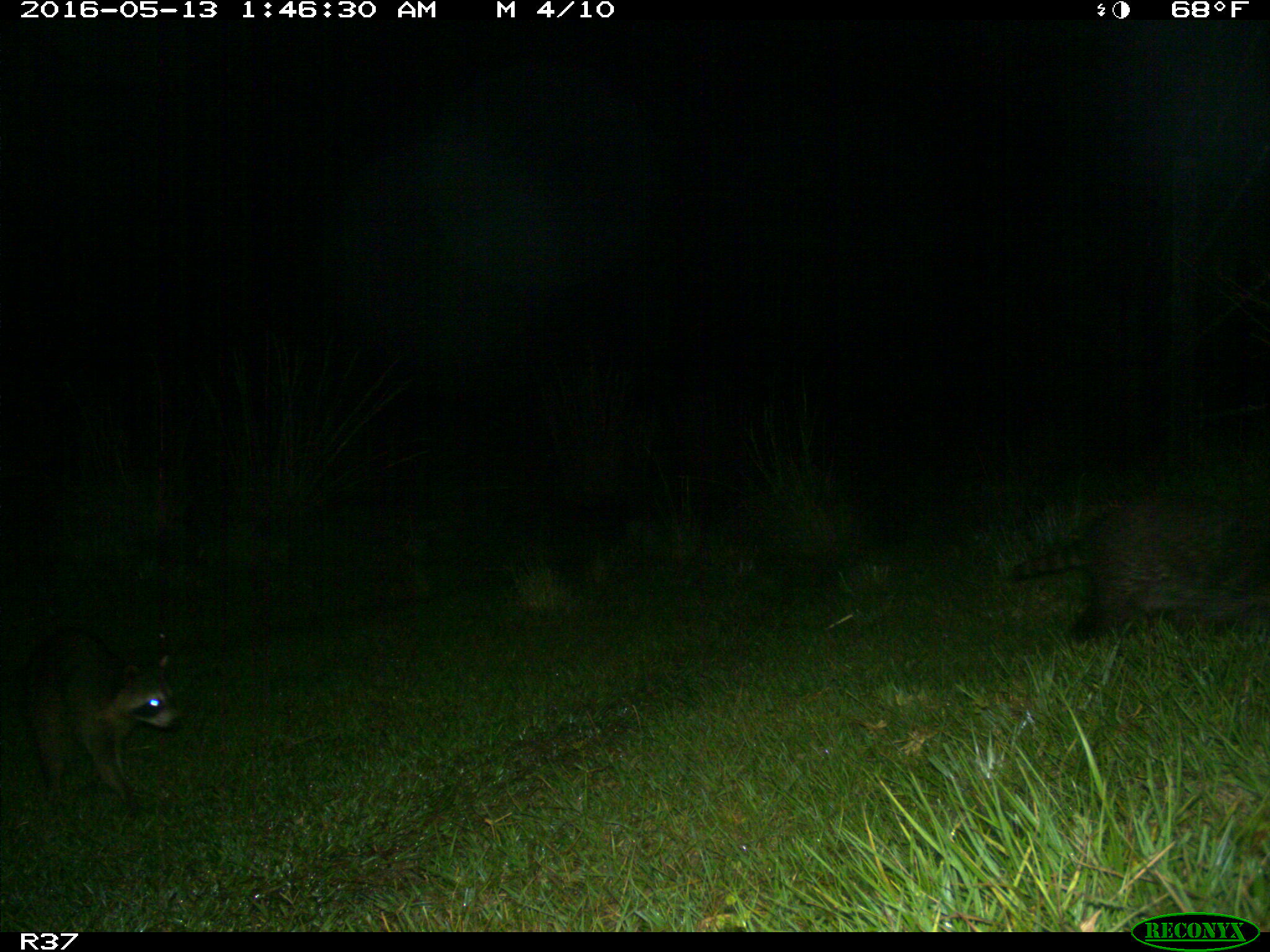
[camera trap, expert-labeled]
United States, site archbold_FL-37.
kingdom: Animalia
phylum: Chordata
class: Mammalia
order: Carnivora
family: Procyonidae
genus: Procyon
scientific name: Procyon lotor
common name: common raccoon